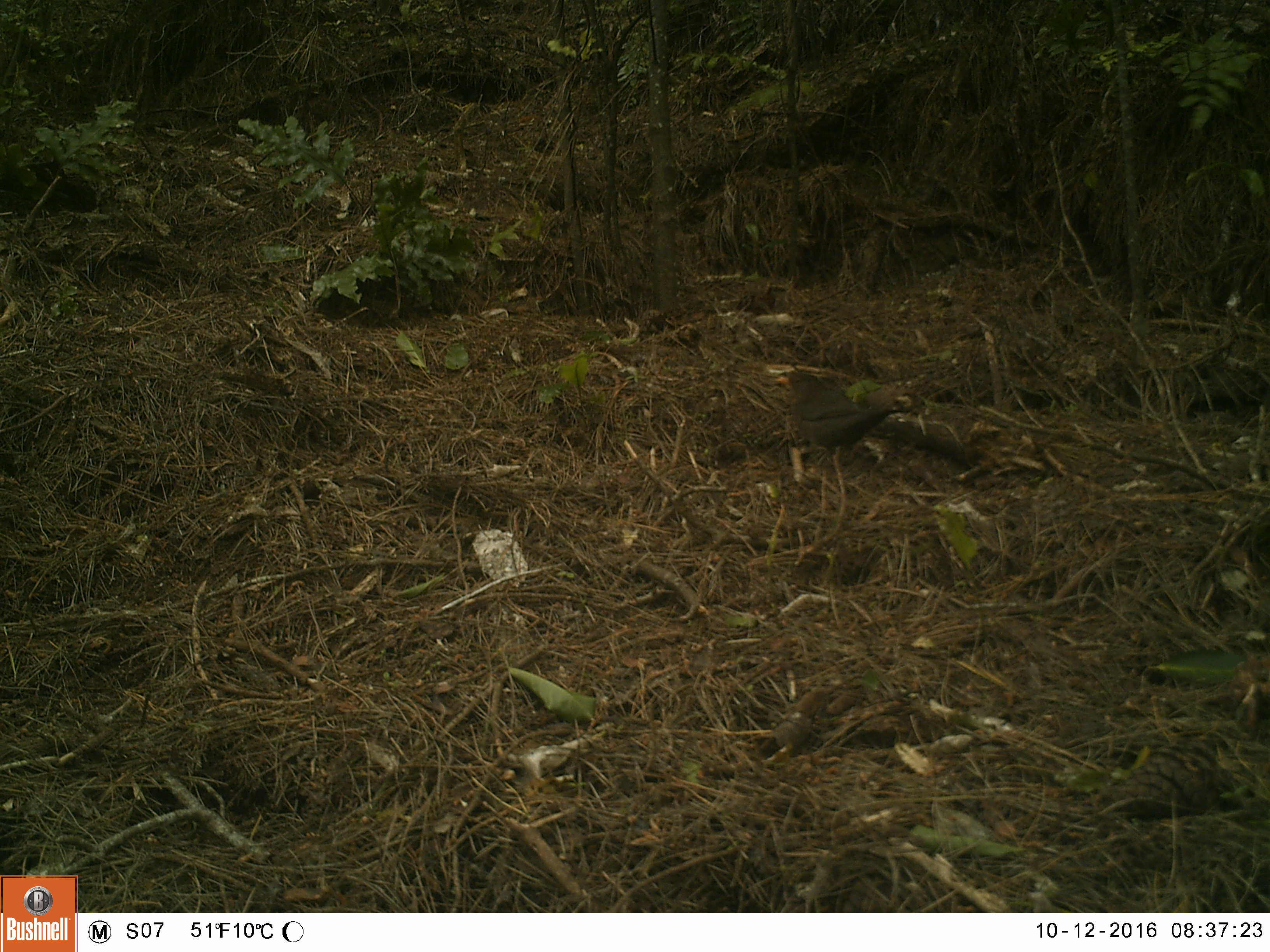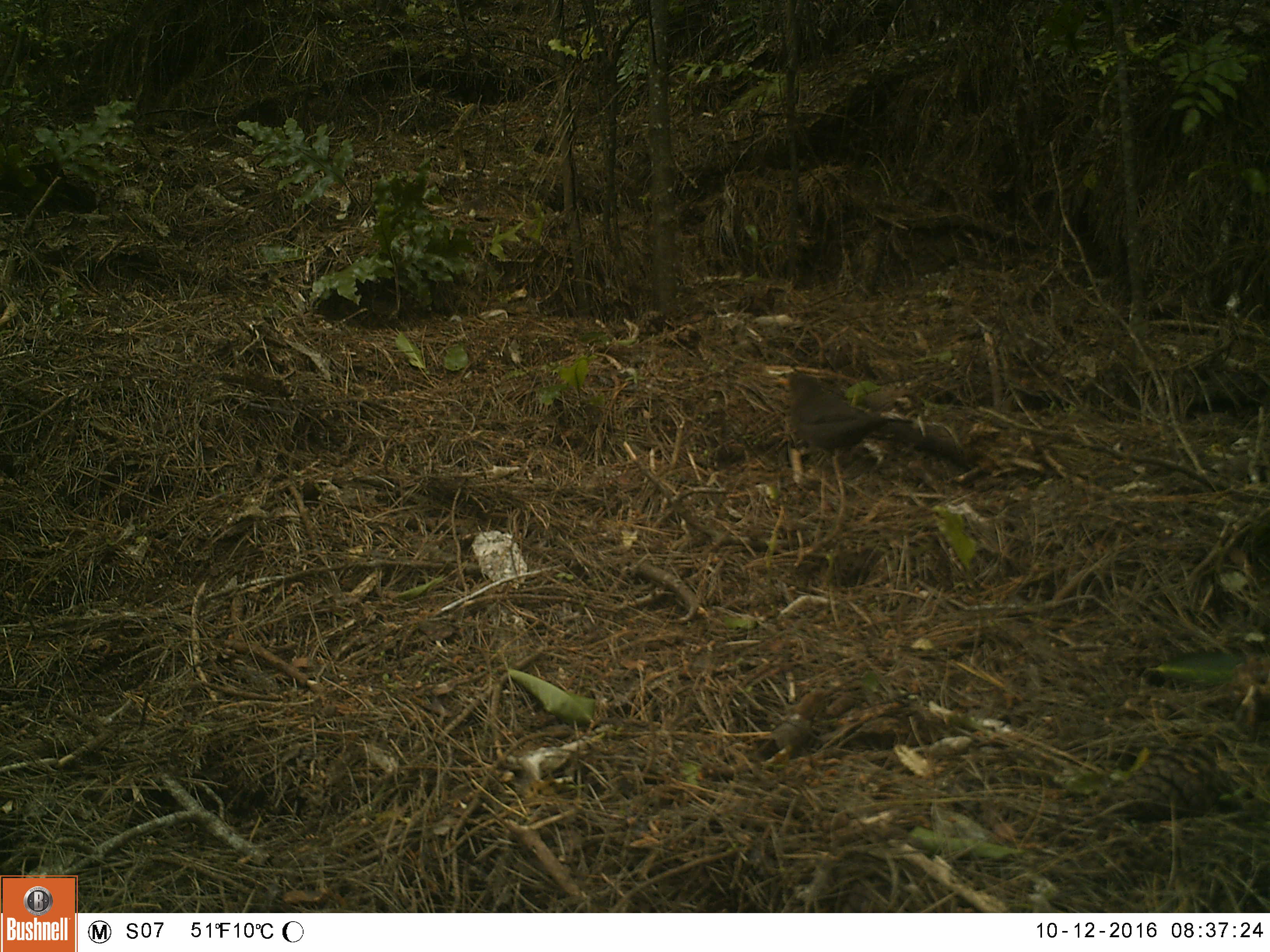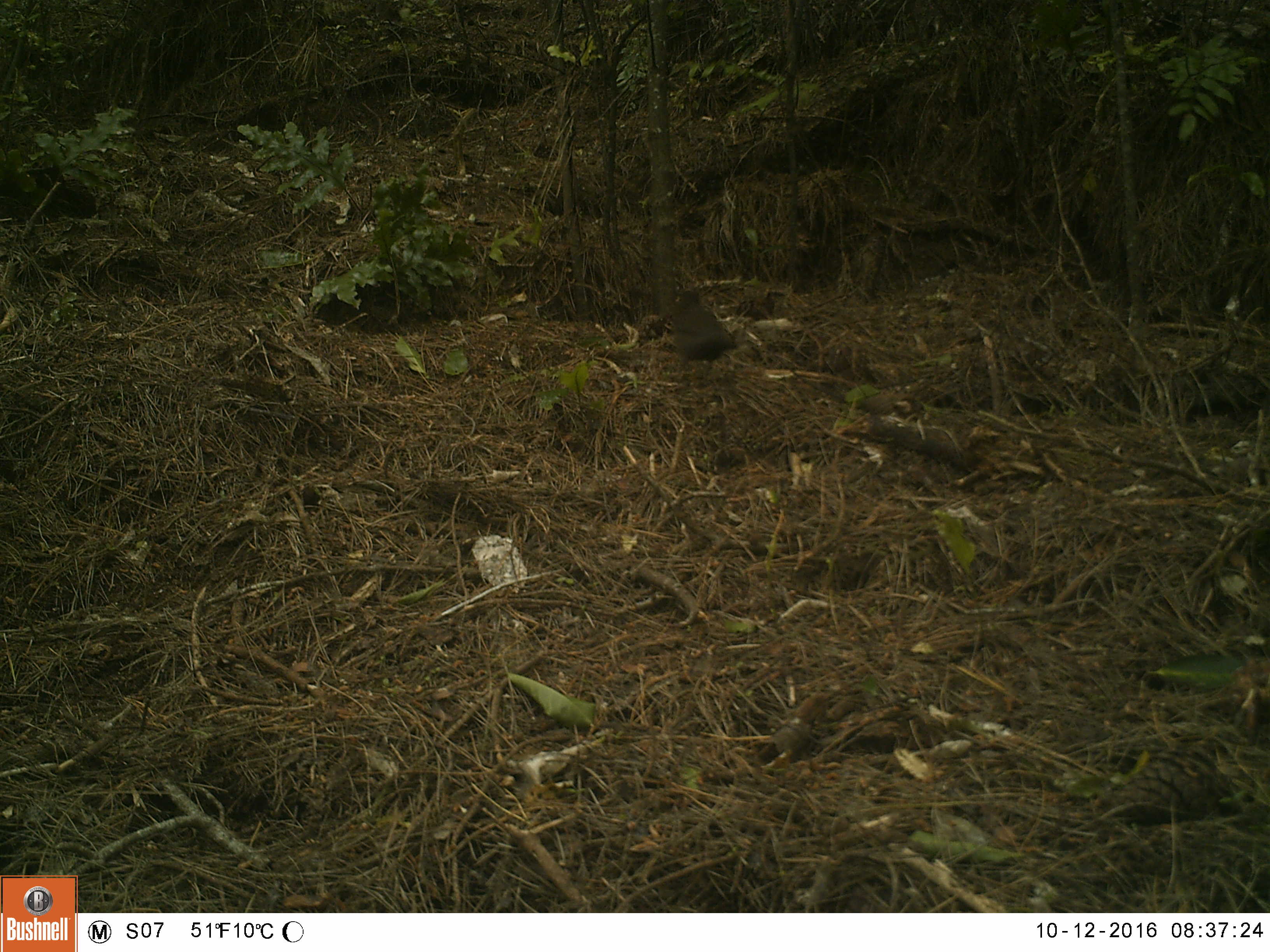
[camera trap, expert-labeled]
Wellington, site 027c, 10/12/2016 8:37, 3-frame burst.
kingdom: Animalia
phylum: Chordata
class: Aves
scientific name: Aves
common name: bird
Bird (Aves).